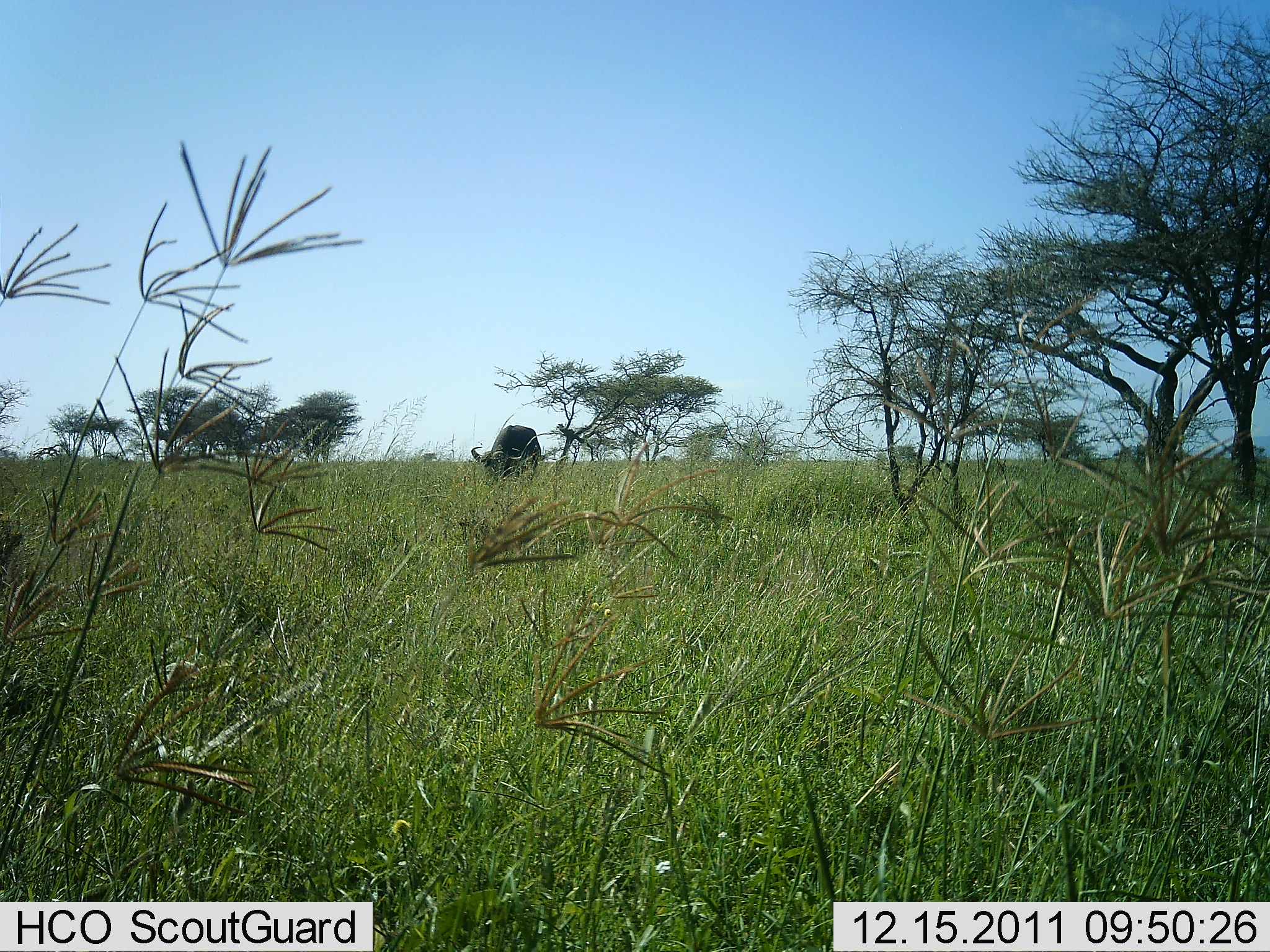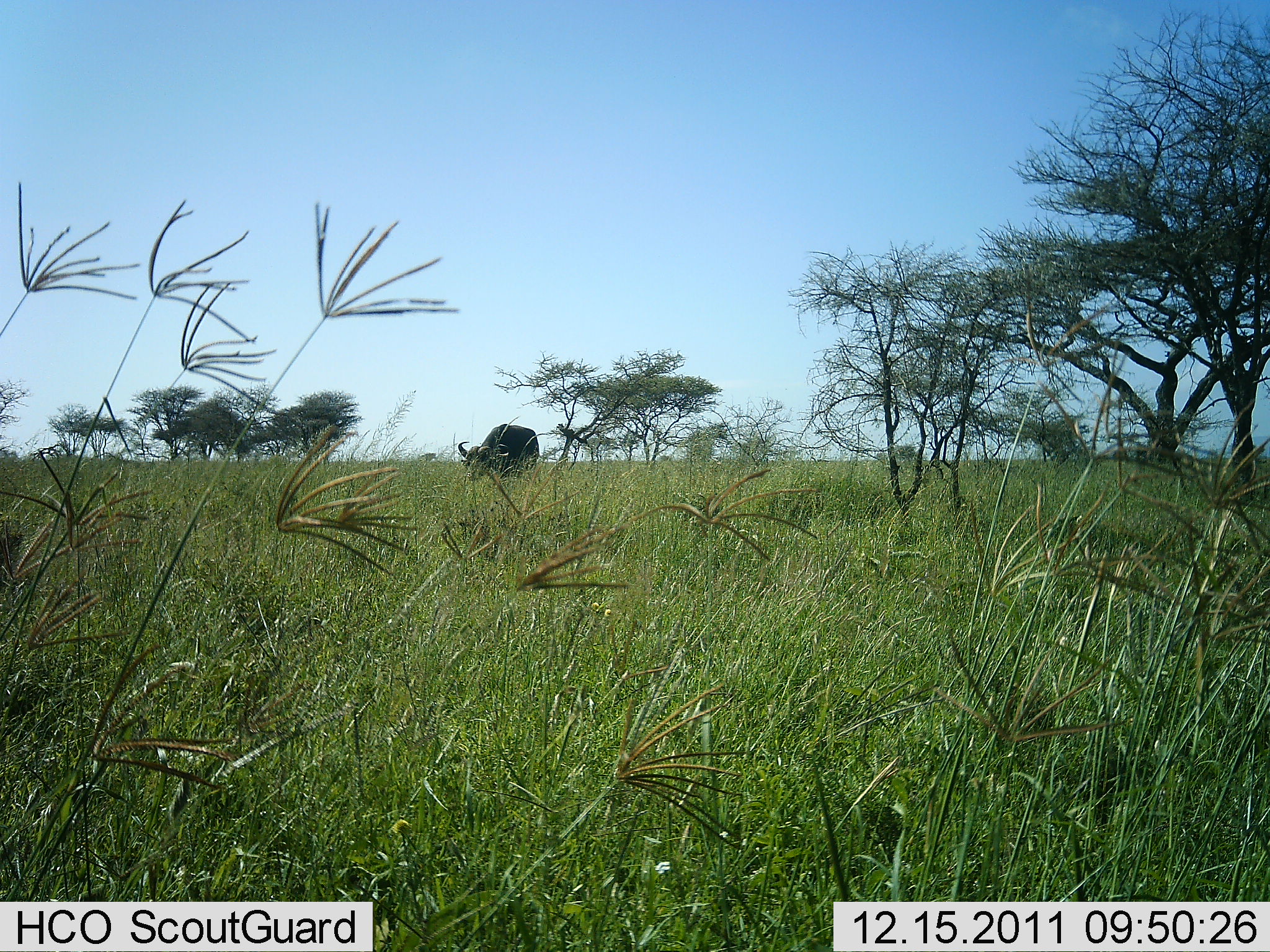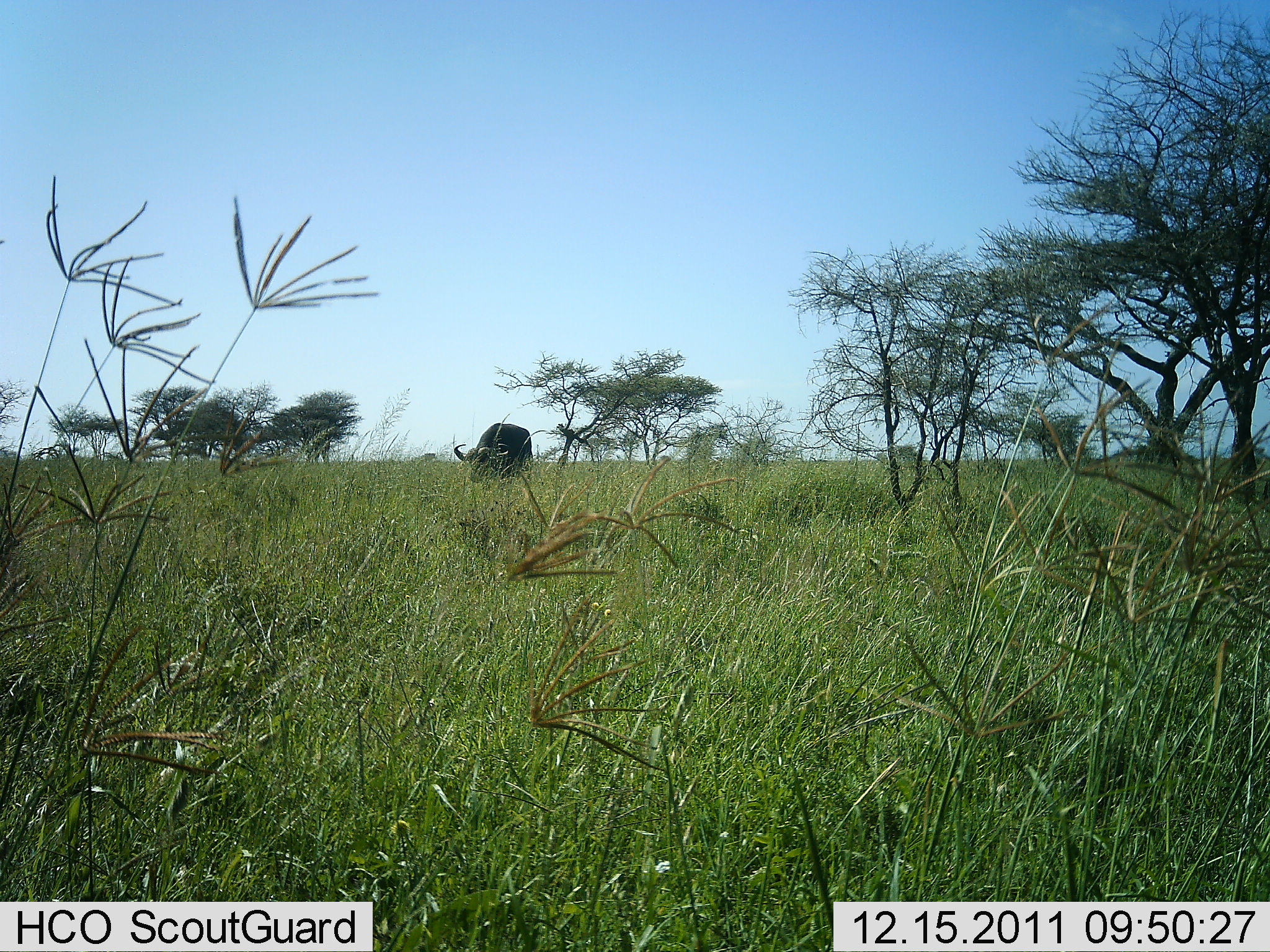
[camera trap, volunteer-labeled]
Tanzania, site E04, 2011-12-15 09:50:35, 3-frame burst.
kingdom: Animalia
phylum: Chordata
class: Mammalia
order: Artiodactyla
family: Bovidae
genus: Syncerus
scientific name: Syncerus caffer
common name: cape buffalo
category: buffalo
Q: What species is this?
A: Buffalo (cape buffalo) (Syncerus caffer).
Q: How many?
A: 1.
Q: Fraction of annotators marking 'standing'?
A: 36%.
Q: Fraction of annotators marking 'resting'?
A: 0%.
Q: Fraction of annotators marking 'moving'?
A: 36%.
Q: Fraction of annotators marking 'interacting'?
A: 0%.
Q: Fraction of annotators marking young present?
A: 0%.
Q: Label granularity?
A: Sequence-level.